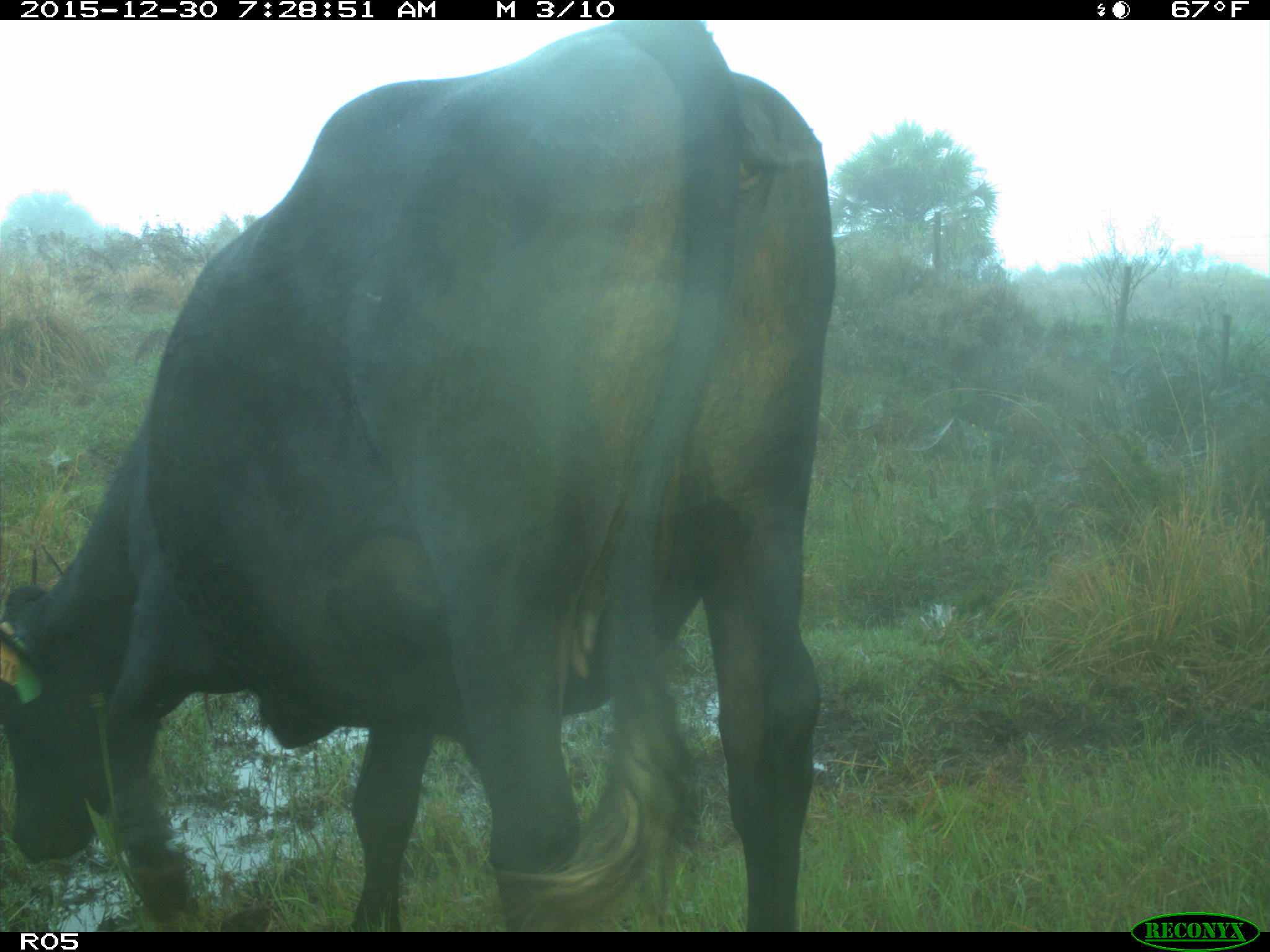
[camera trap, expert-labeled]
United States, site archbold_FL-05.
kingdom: Animalia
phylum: Chordata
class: Mammalia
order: Artiodactyla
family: Bovidae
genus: Bos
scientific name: Bos taurus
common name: domestic cow